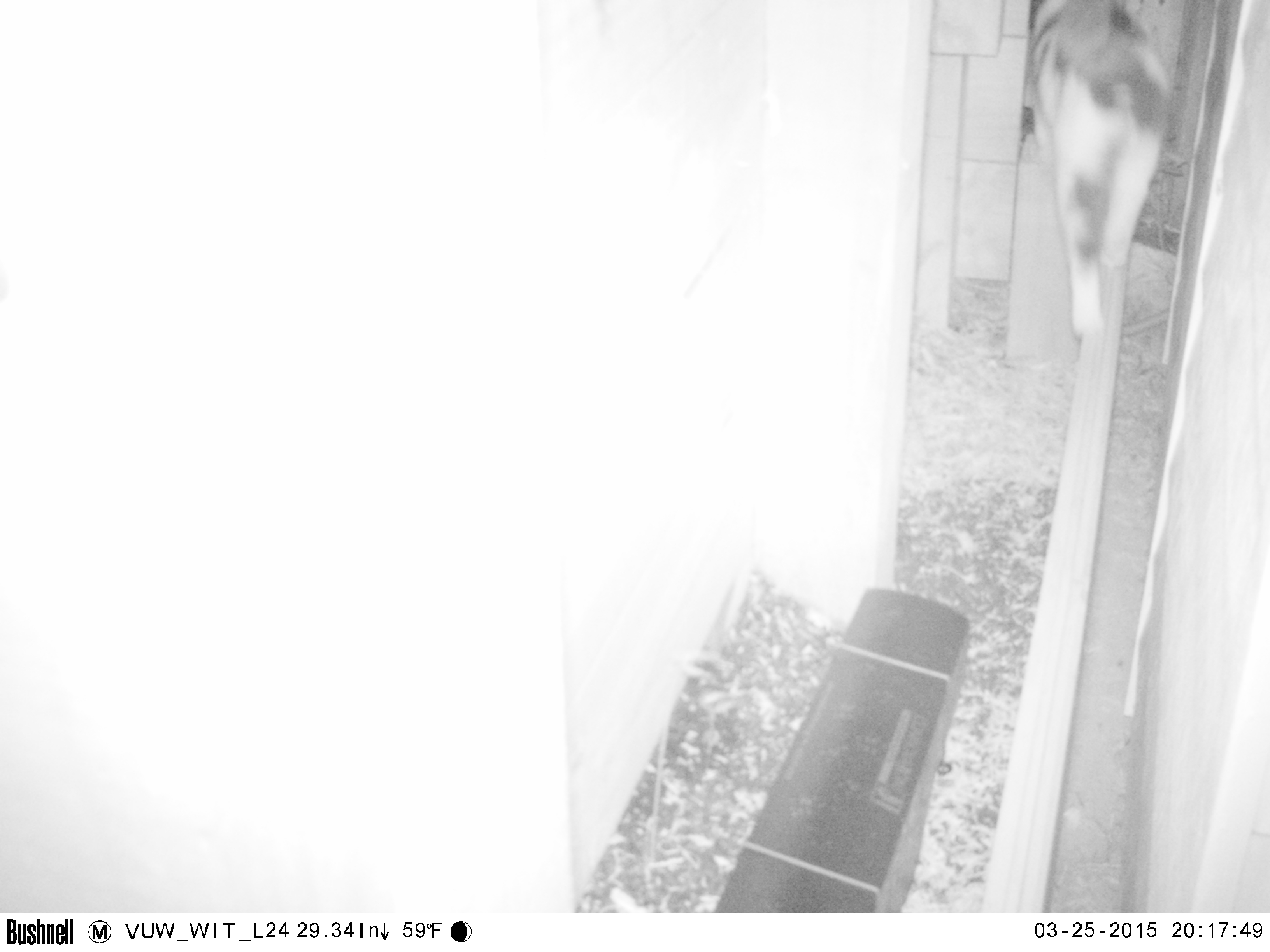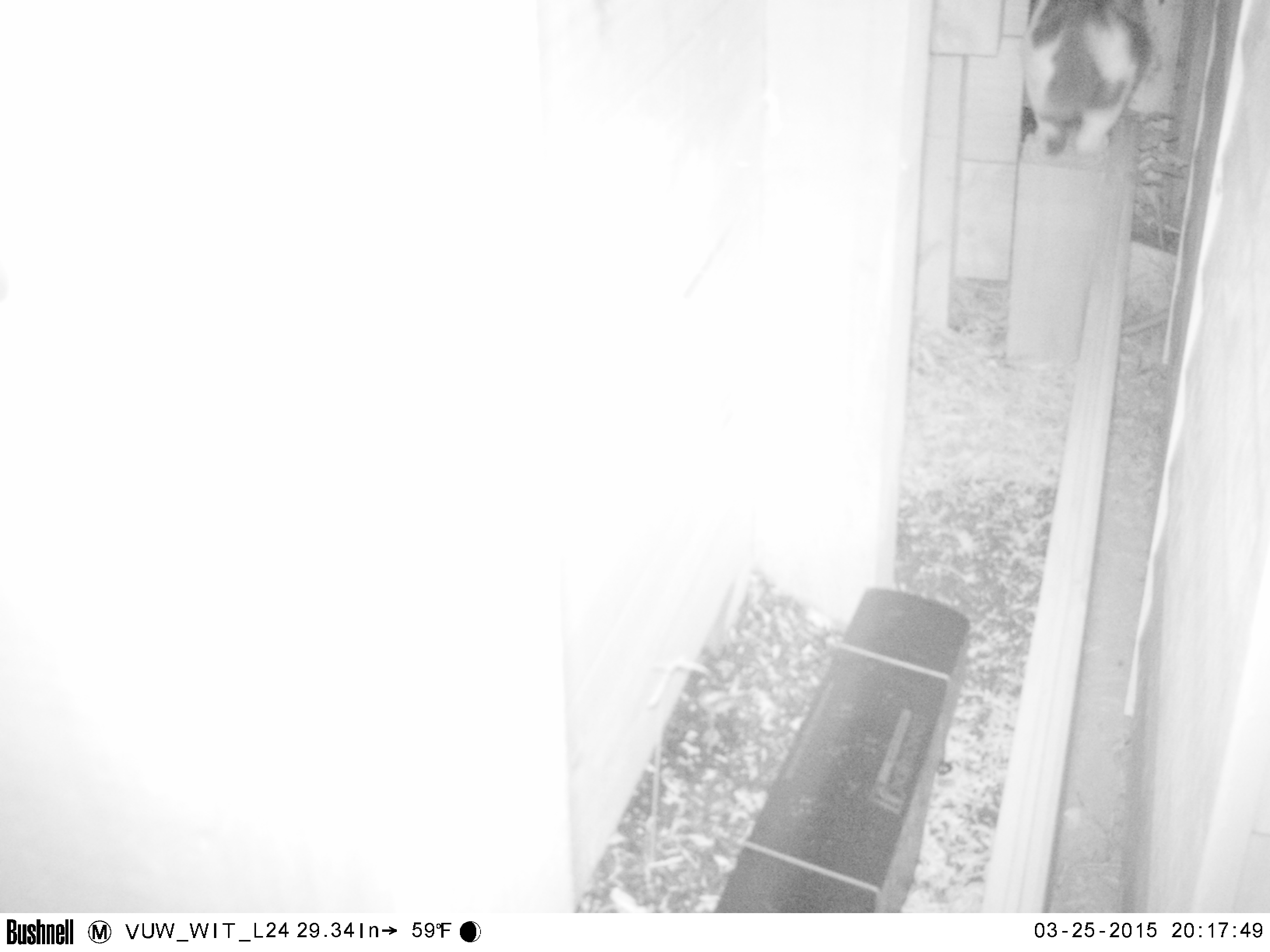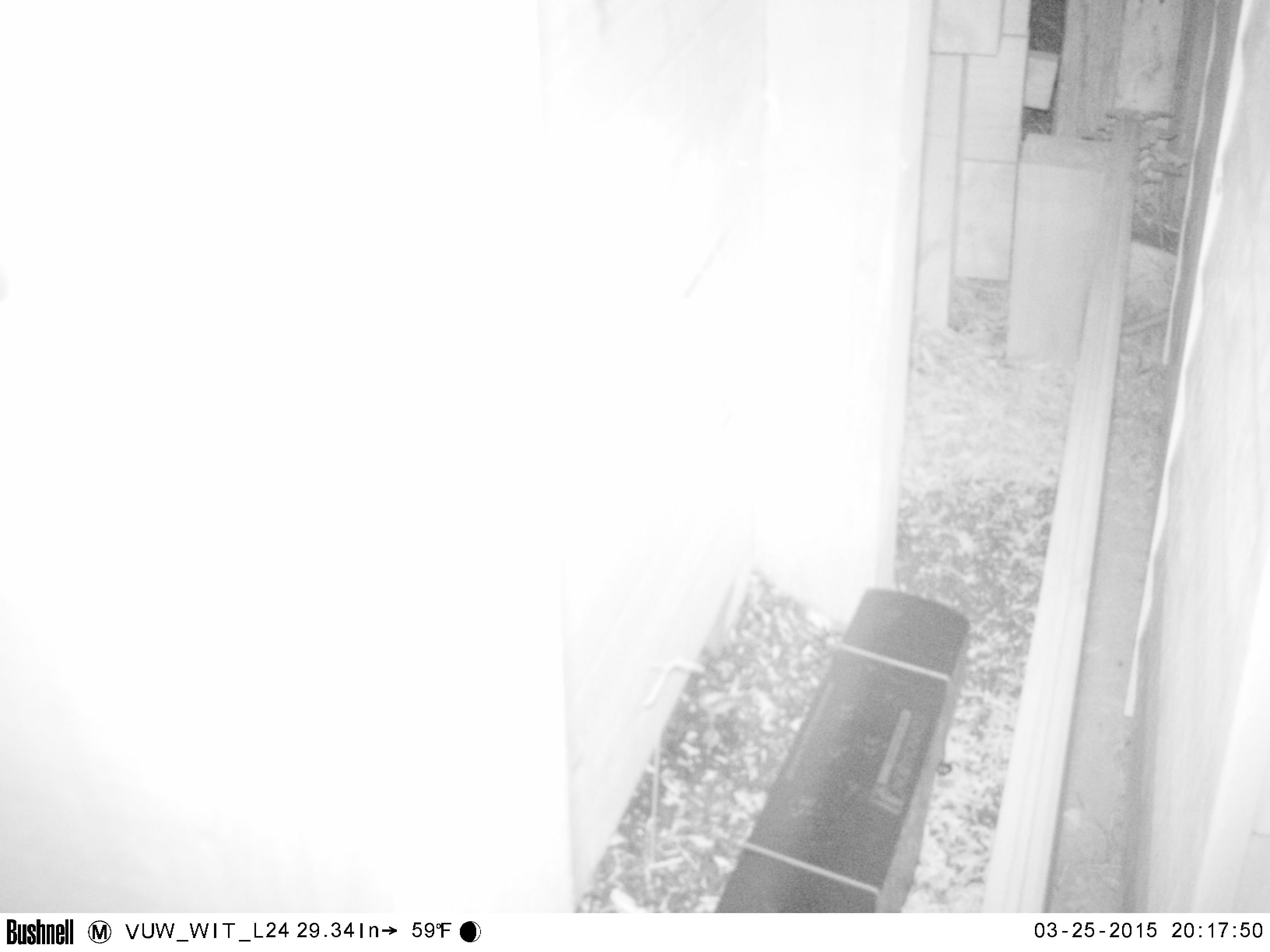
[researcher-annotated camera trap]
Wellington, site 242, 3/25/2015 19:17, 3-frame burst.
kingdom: Animalia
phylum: Chordata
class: Mammalia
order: Carnivora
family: Felidae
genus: Felis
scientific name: Felis catus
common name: cat